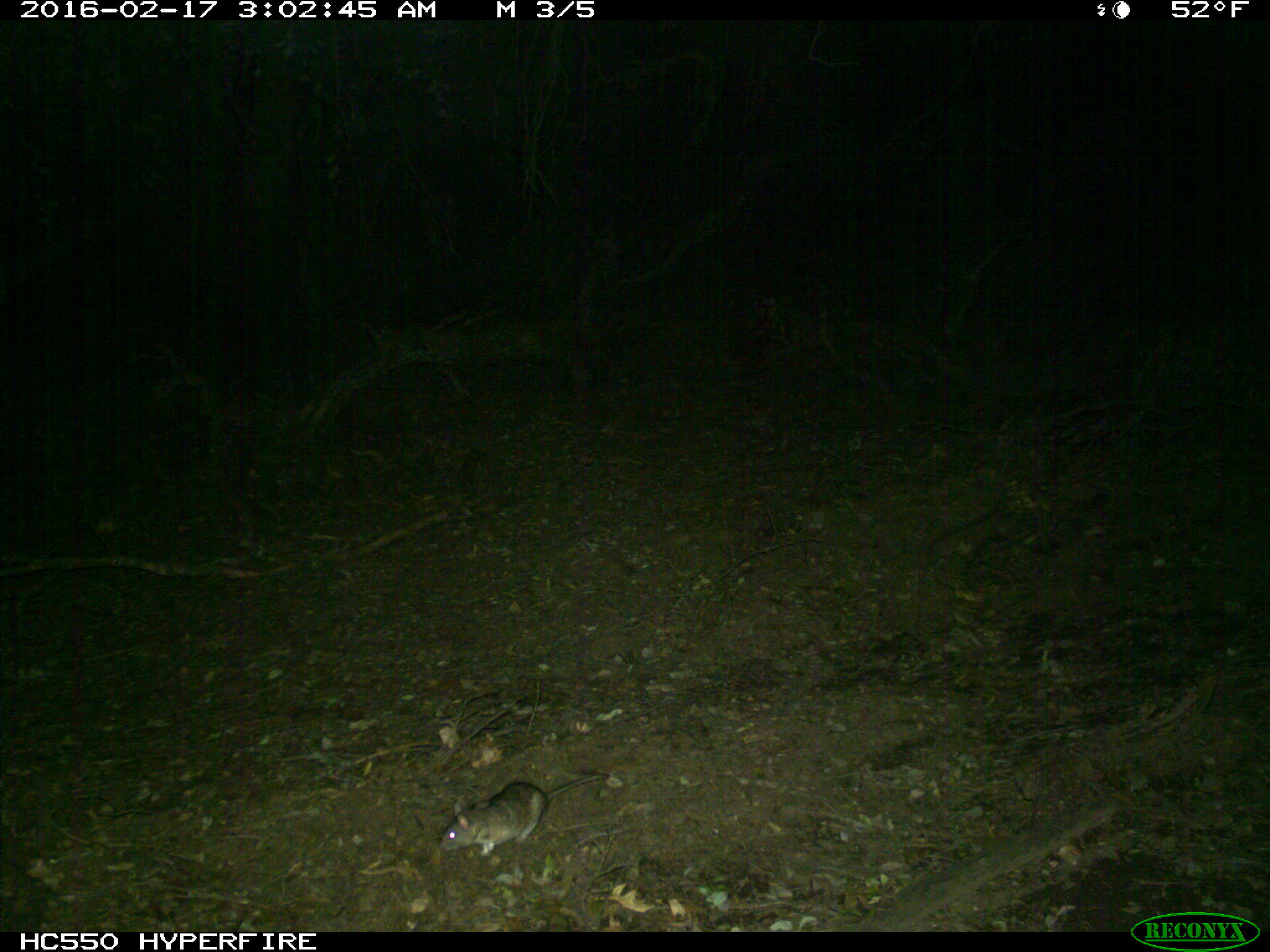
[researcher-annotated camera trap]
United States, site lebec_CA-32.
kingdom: Animalia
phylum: Chordata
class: Mammalia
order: Rodentia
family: Cricetidae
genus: Neotoma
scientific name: Neotoma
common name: pack rat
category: unidentified pack rat